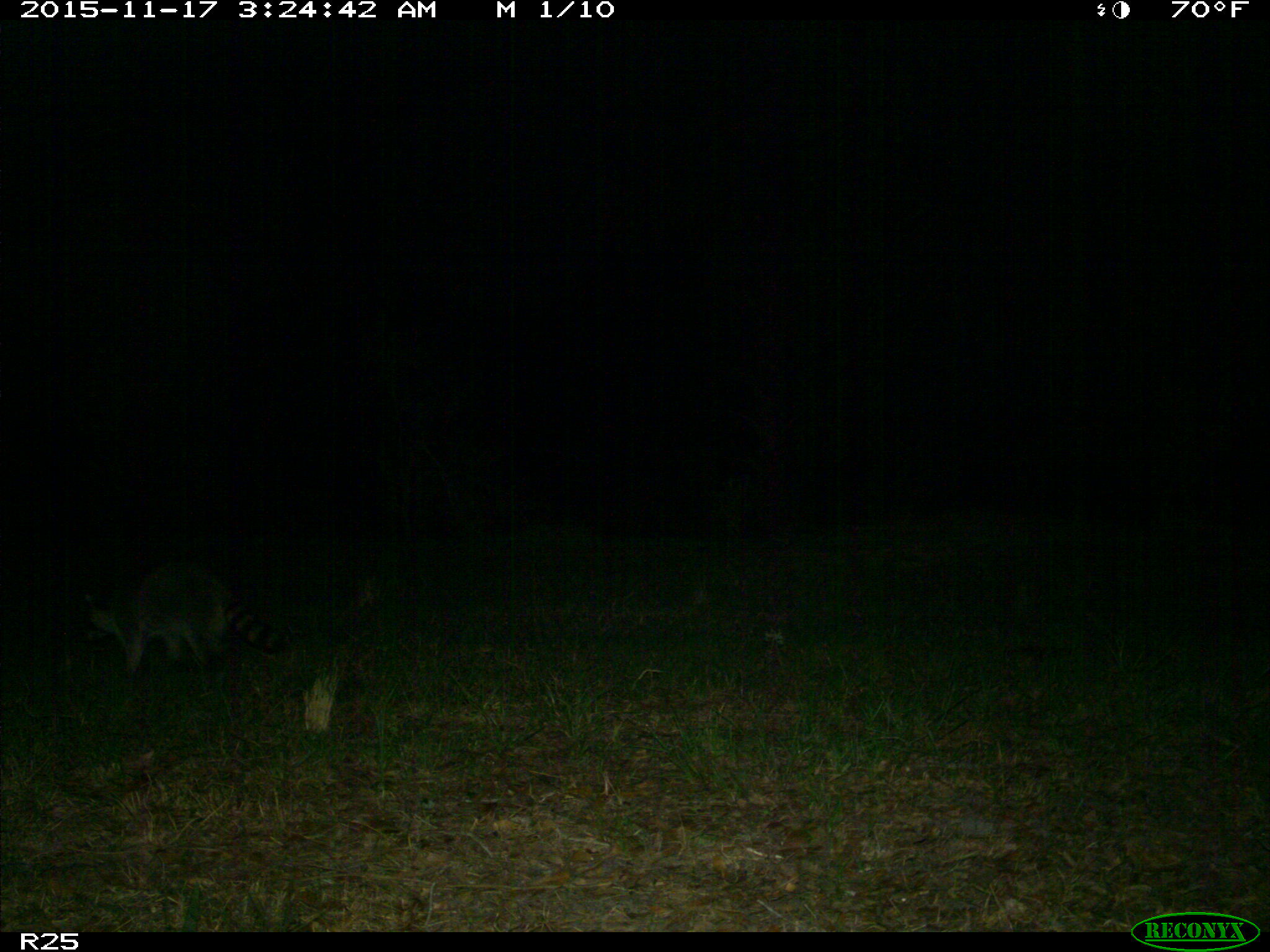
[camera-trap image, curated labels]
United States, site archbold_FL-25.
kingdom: Animalia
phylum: Chordata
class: Mammalia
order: Carnivora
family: Procyonidae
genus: Procyon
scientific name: Procyon lotor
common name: common raccoon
Procyon lotor (common raccoon).